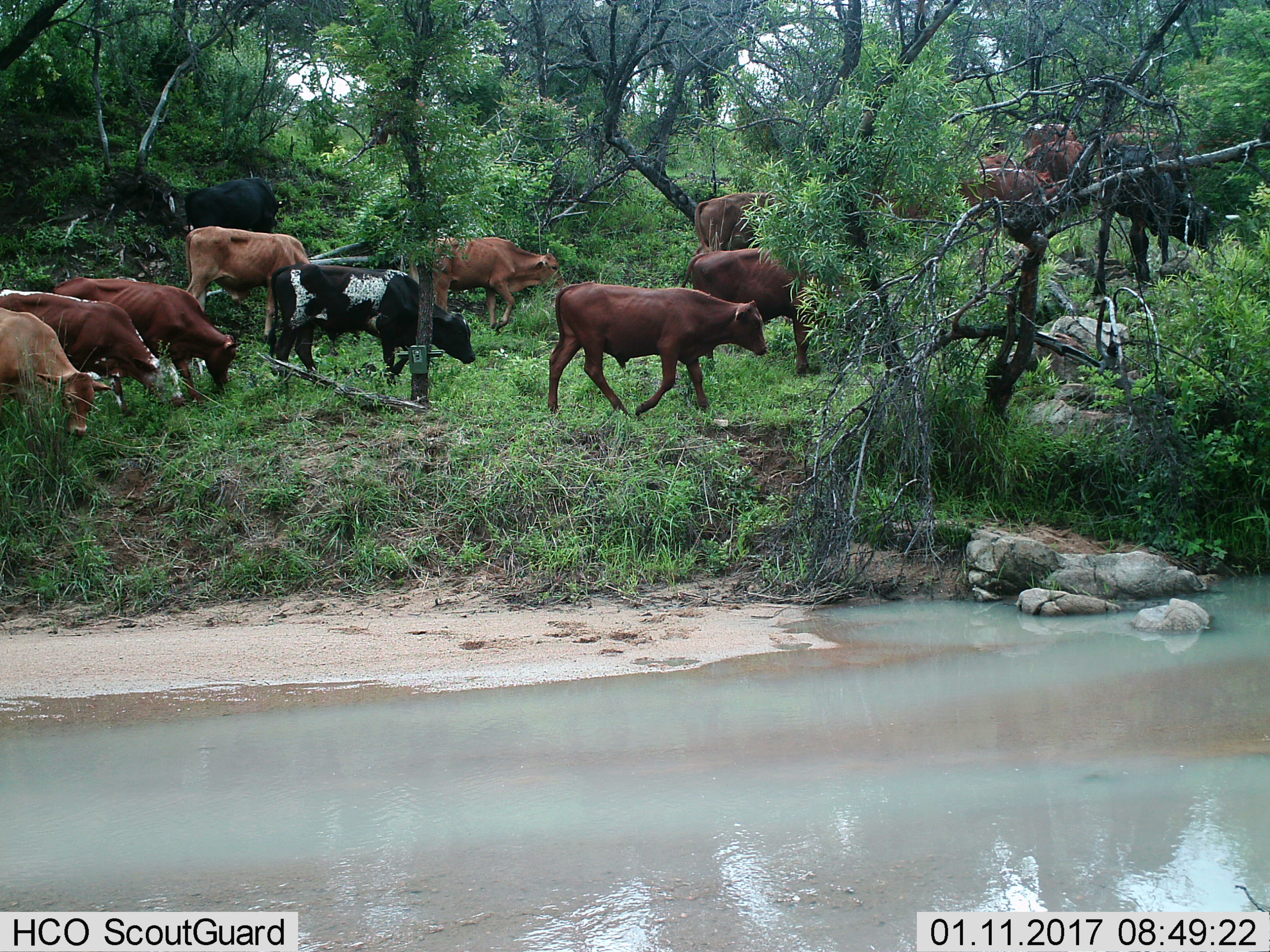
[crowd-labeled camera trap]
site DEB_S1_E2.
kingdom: Animalia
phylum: Chordata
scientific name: Vertebrata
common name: domestic animal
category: domesticanimal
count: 11-50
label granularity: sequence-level